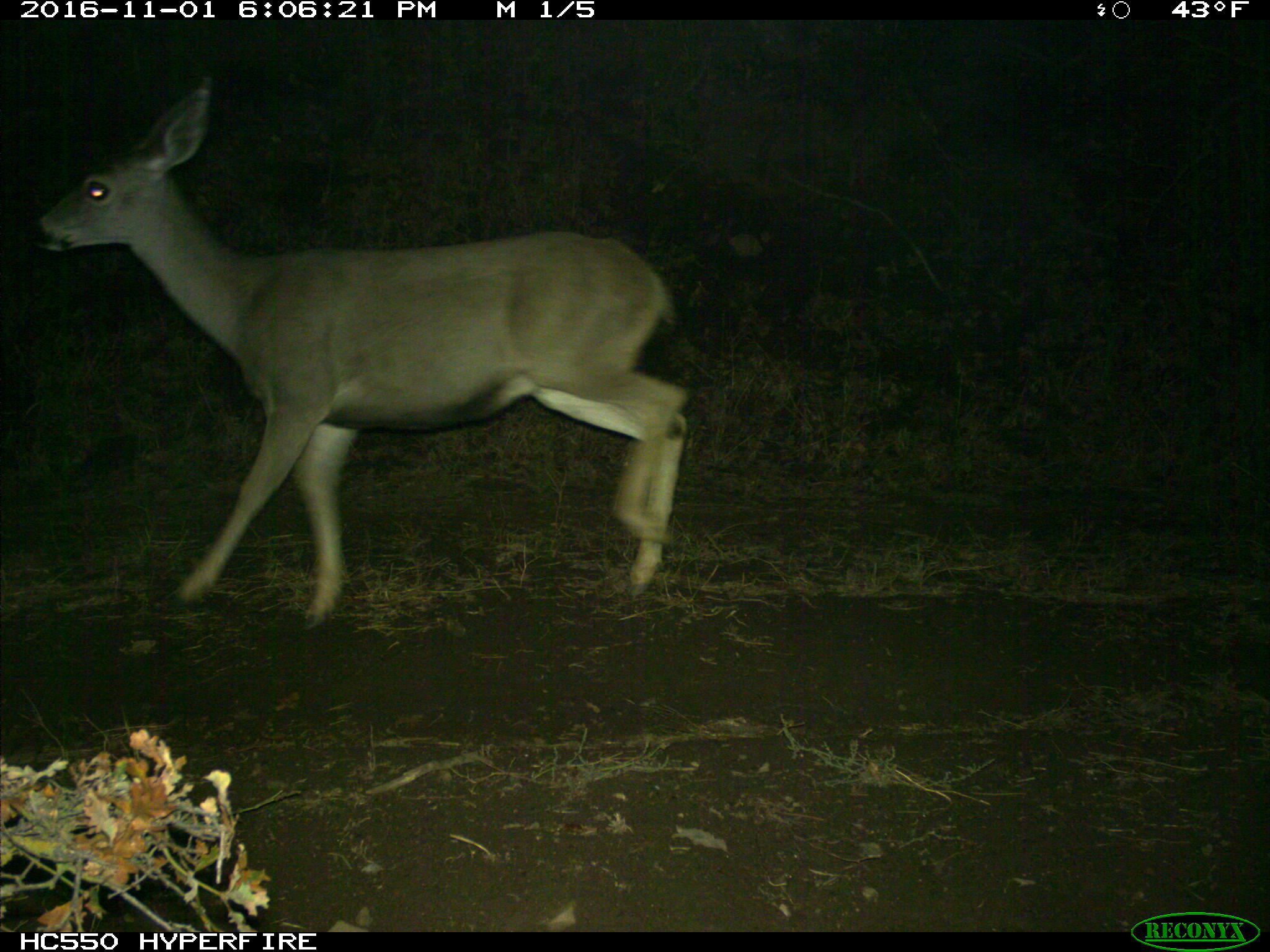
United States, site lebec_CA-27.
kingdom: Animalia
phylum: Chordata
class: Mammalia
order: Artiodactyla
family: Cervidae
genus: Odocoileus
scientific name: Odocoileus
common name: deer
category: unidentified deer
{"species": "unidentified deer (deer) (Odocoileus)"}